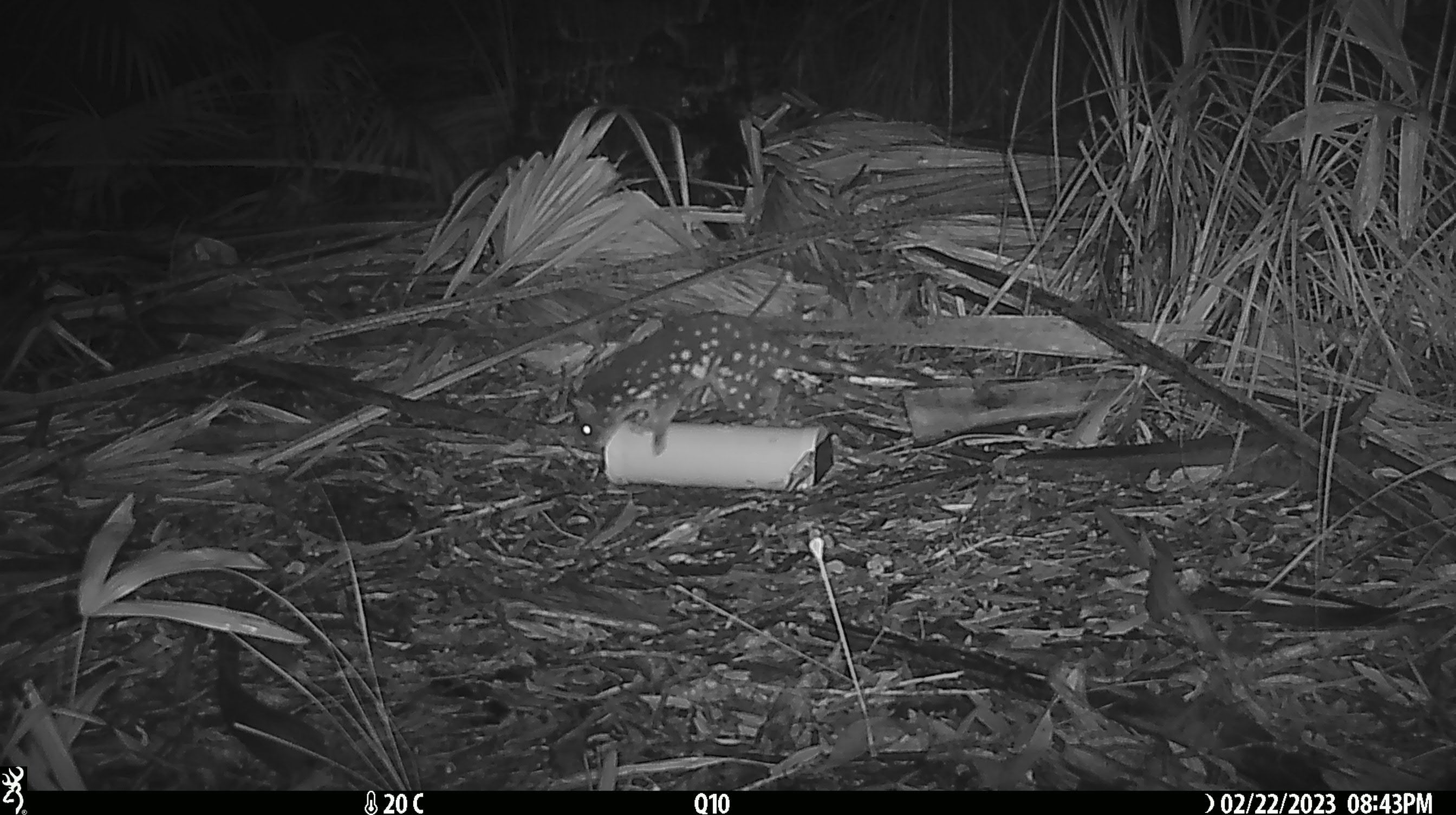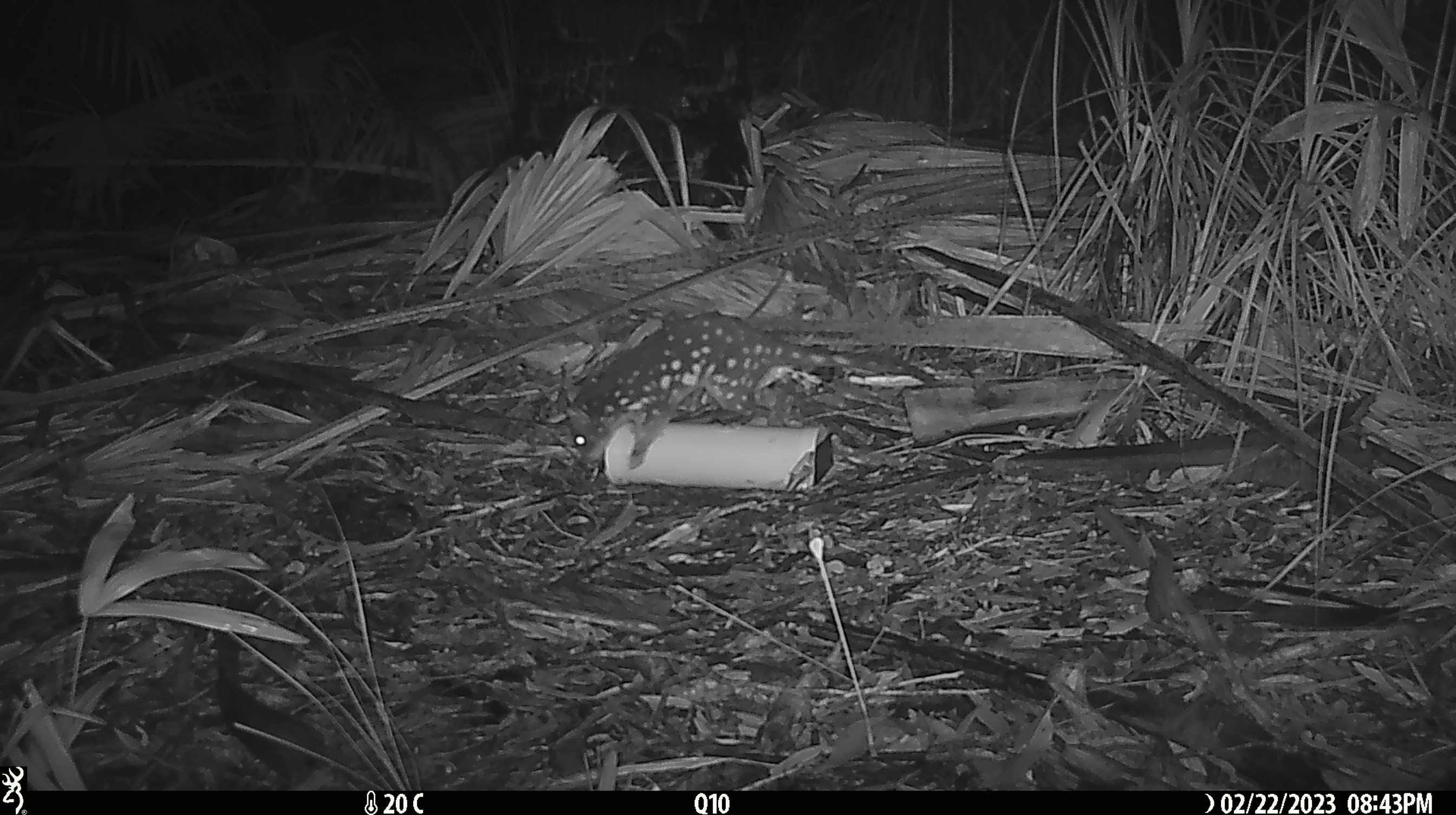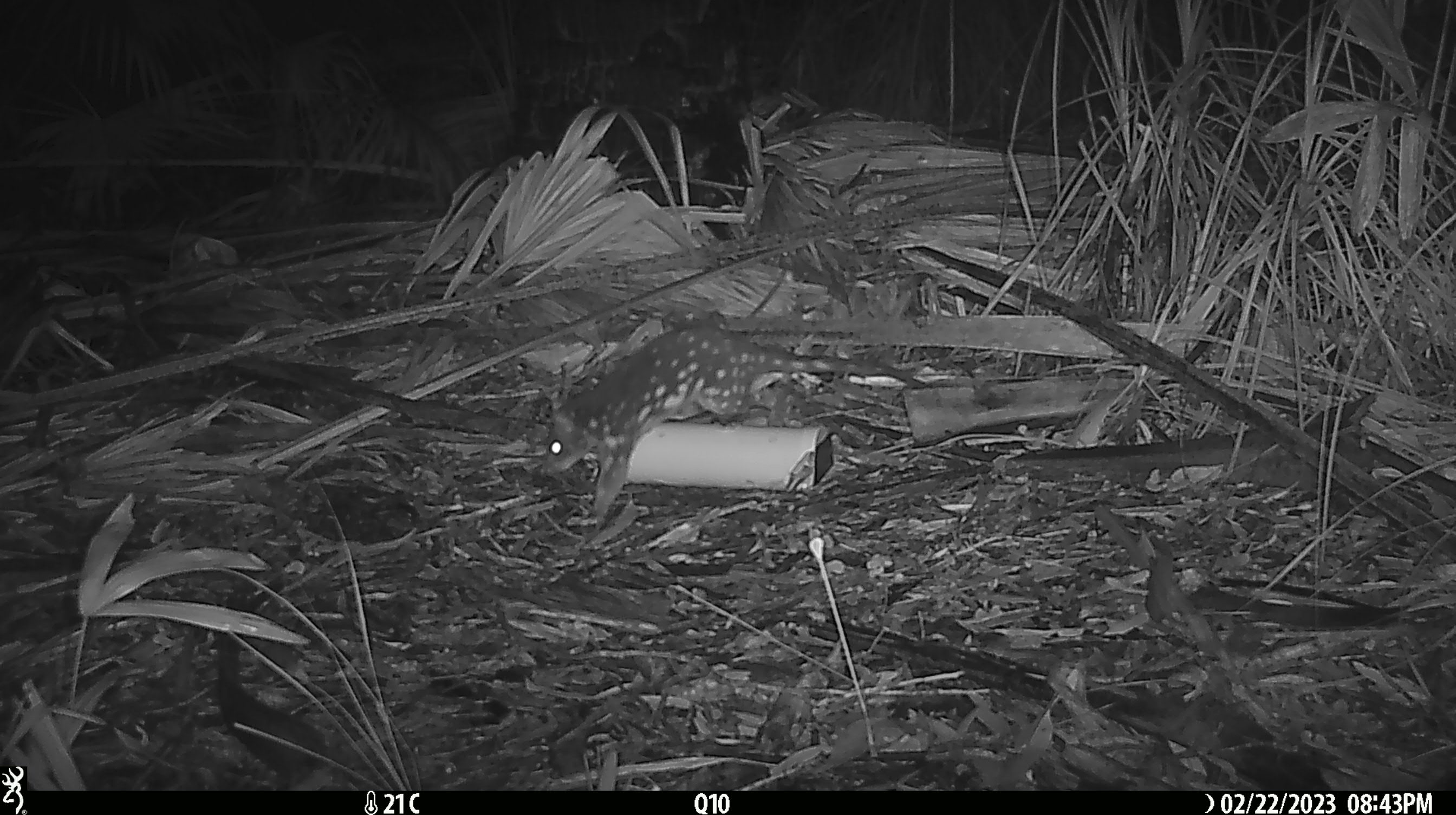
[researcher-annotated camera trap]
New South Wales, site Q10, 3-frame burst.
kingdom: Animalia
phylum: Chordata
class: Mammalia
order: Dasyuromorphia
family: Dasyuridae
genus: Dasyurus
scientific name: Dasyurus maculatus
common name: spotted-tailed quoll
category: quoll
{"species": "quoll (spotted-tailed quoll) (Dasyurus maculatus)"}